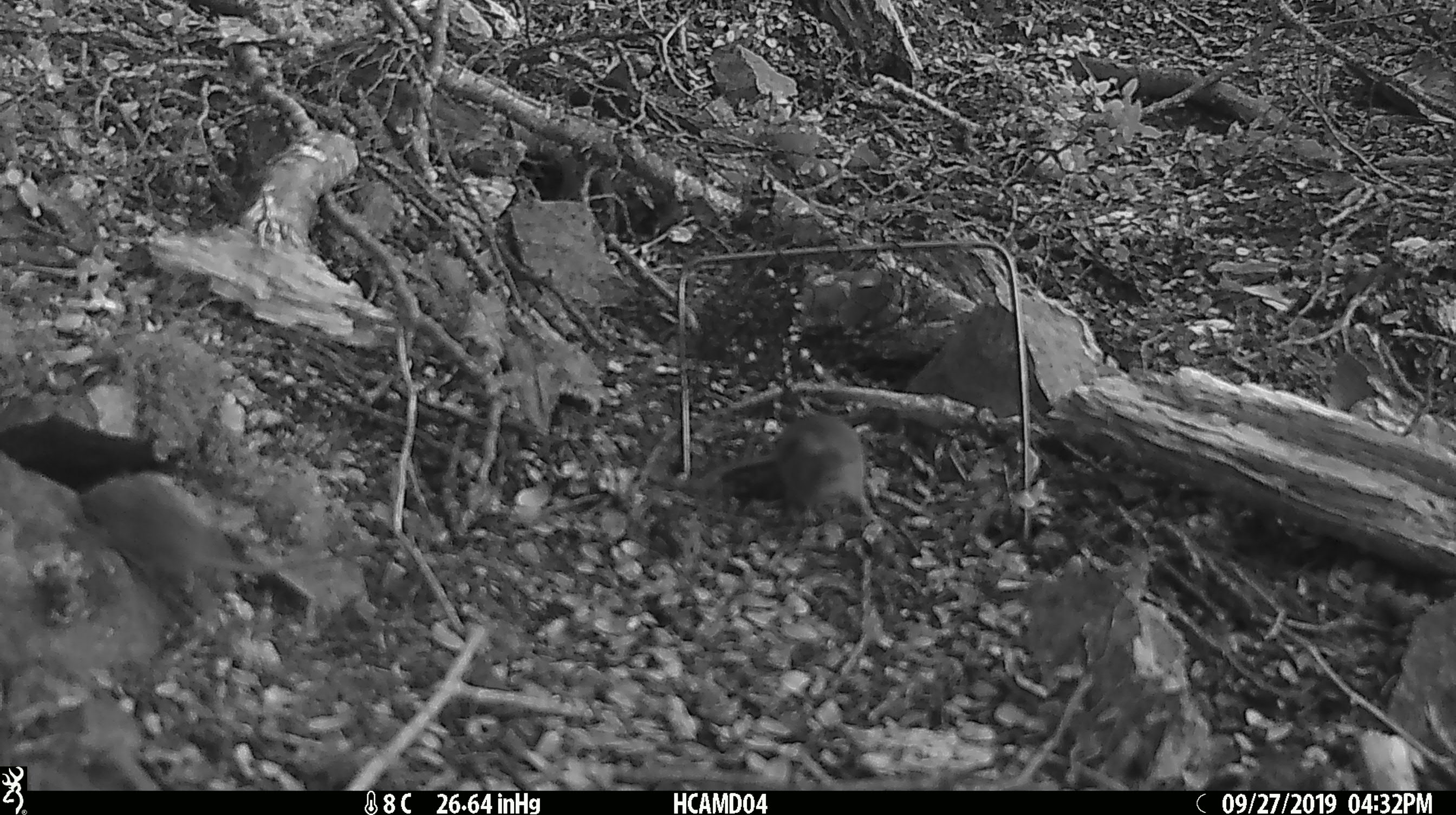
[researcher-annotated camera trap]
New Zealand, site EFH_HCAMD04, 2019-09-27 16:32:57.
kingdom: Animalia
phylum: Chordata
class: Mammalia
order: Rodentia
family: Muridae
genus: Mus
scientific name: Mus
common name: mouse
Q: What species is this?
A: Mouse (Mus).